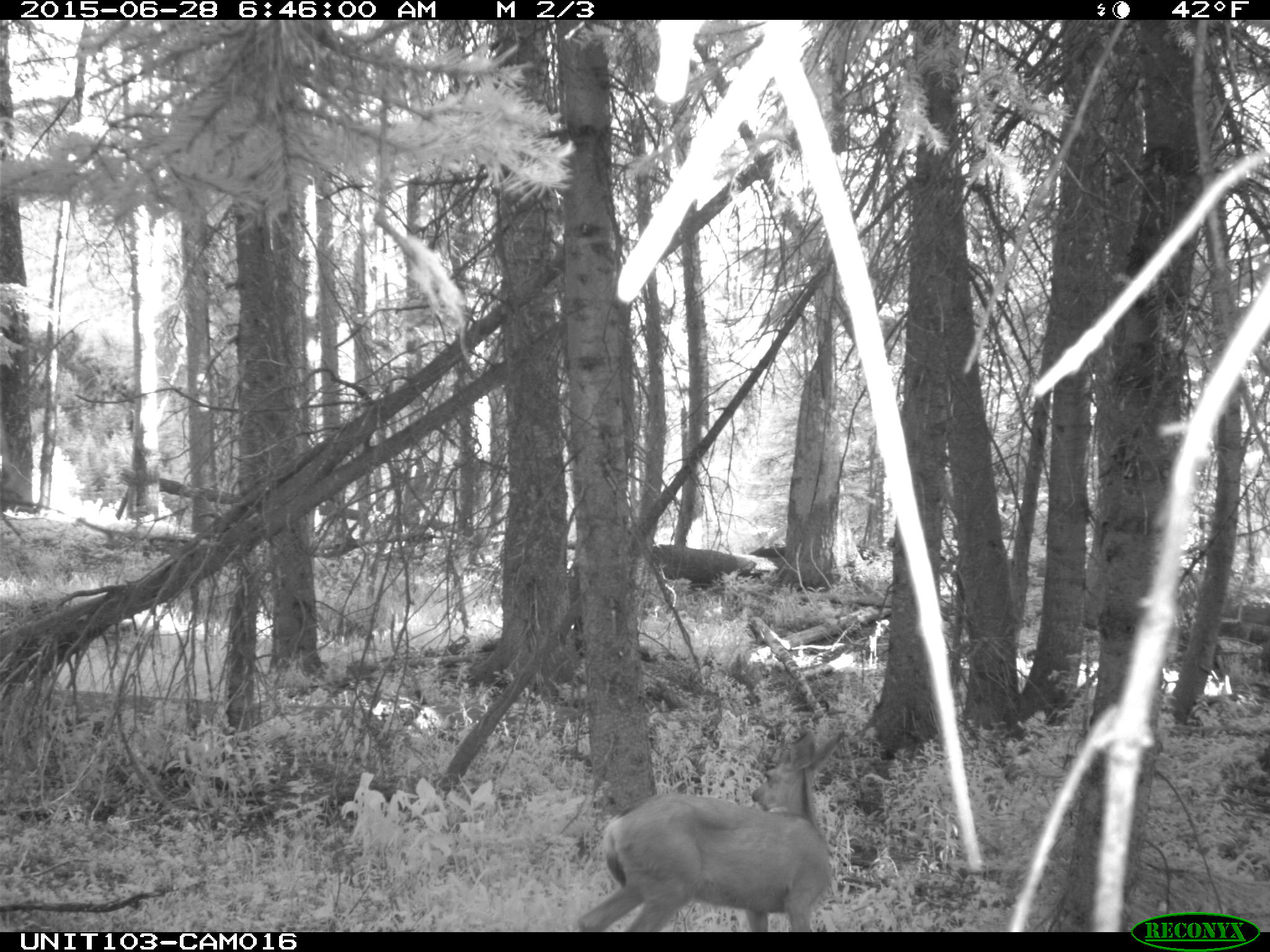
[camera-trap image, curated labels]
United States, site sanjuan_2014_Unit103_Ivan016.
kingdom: Animalia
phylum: Chordata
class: Mammalia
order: Artiodactyla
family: Cervidae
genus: Odocoileus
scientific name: Odocoileus hemionus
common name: mule deer